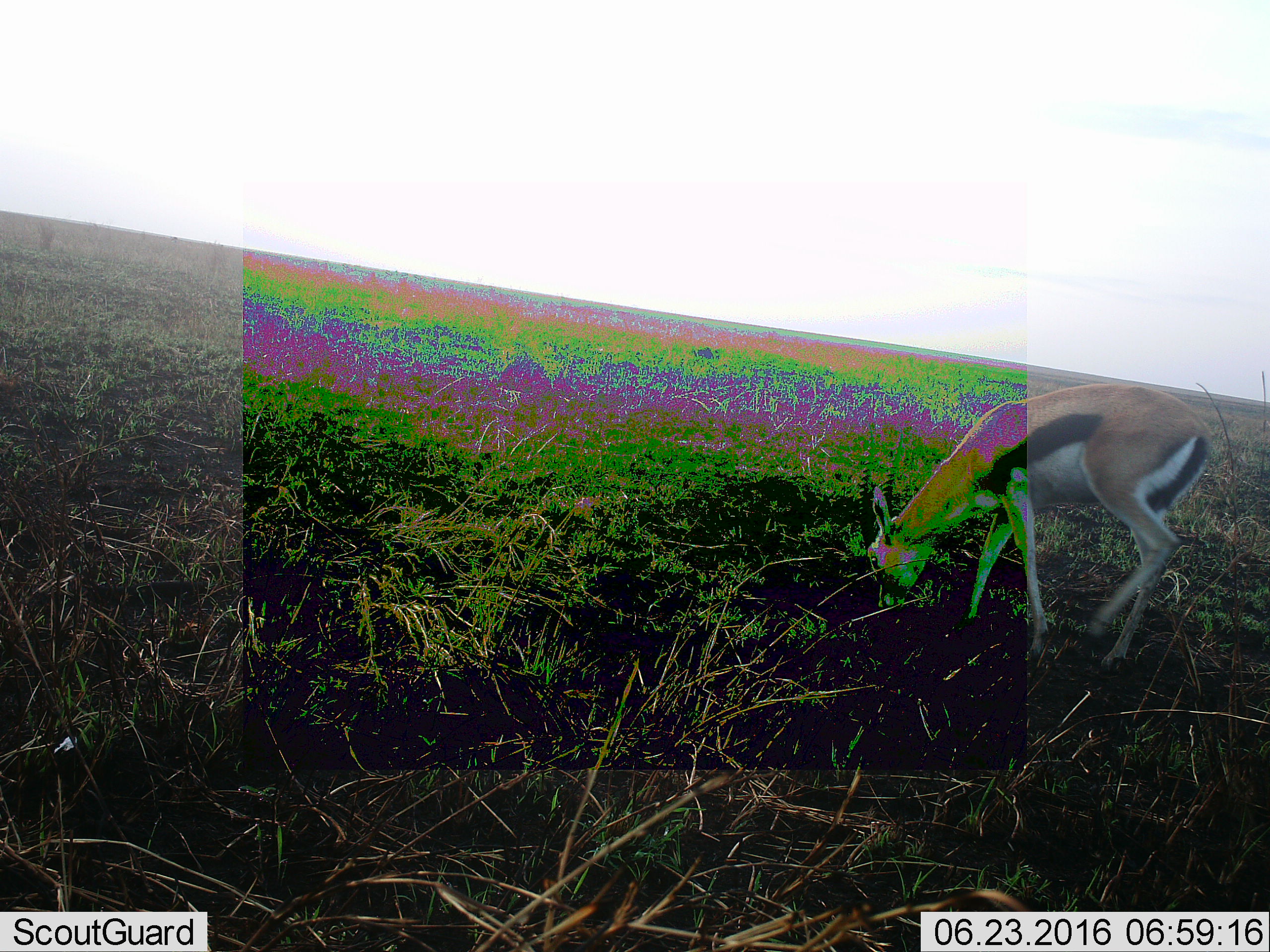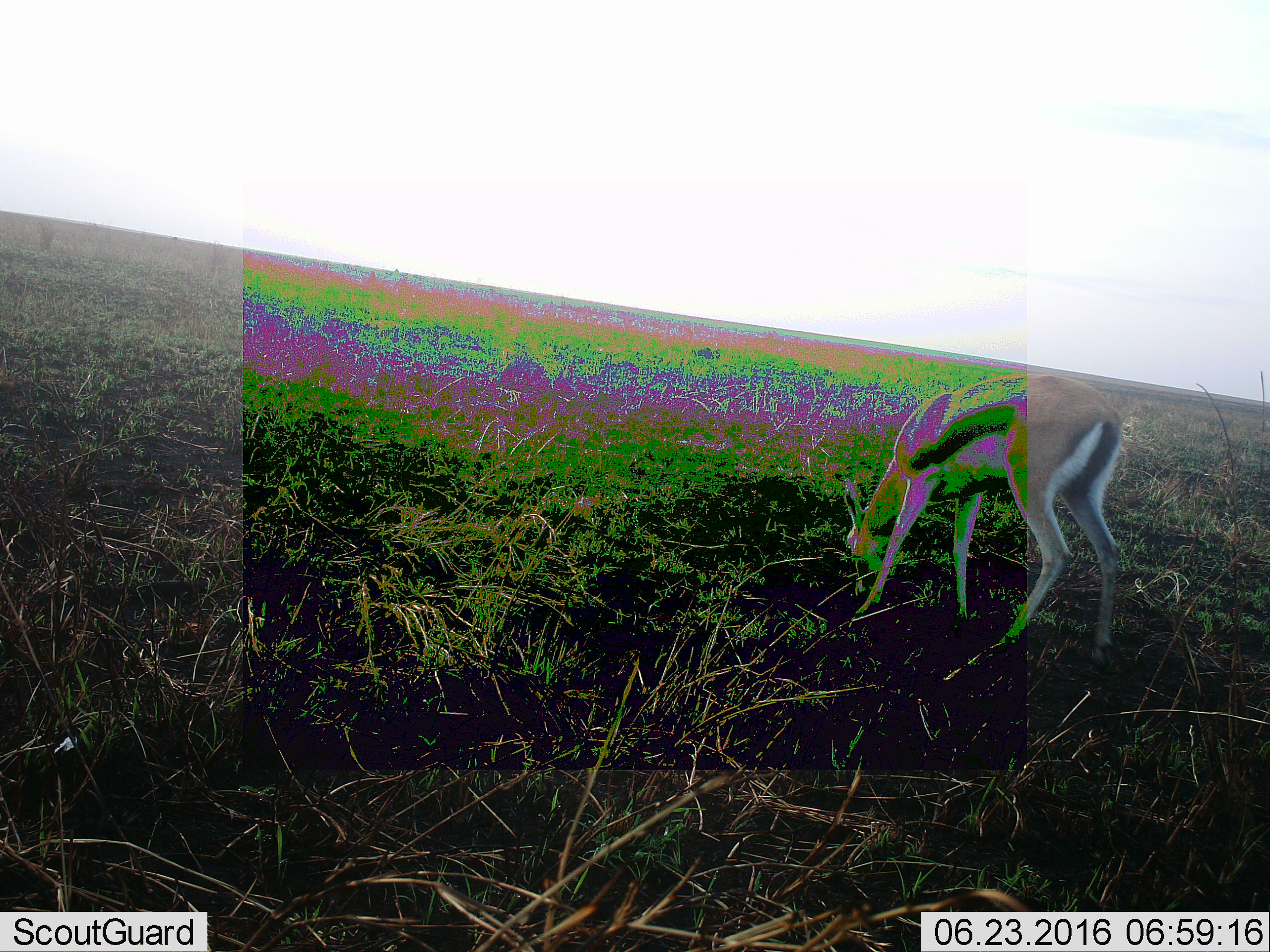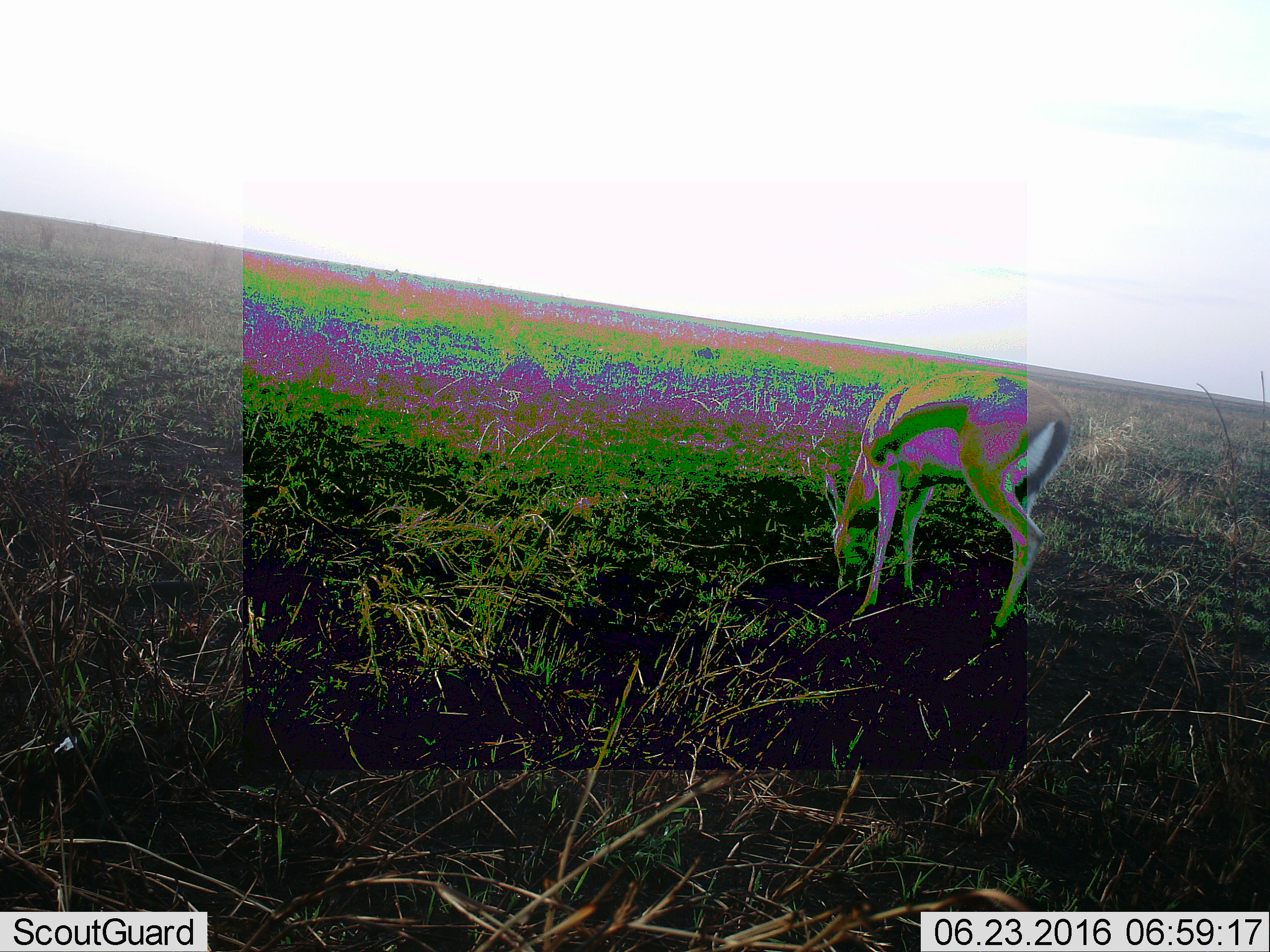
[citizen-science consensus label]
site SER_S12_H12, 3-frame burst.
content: unidentified animal